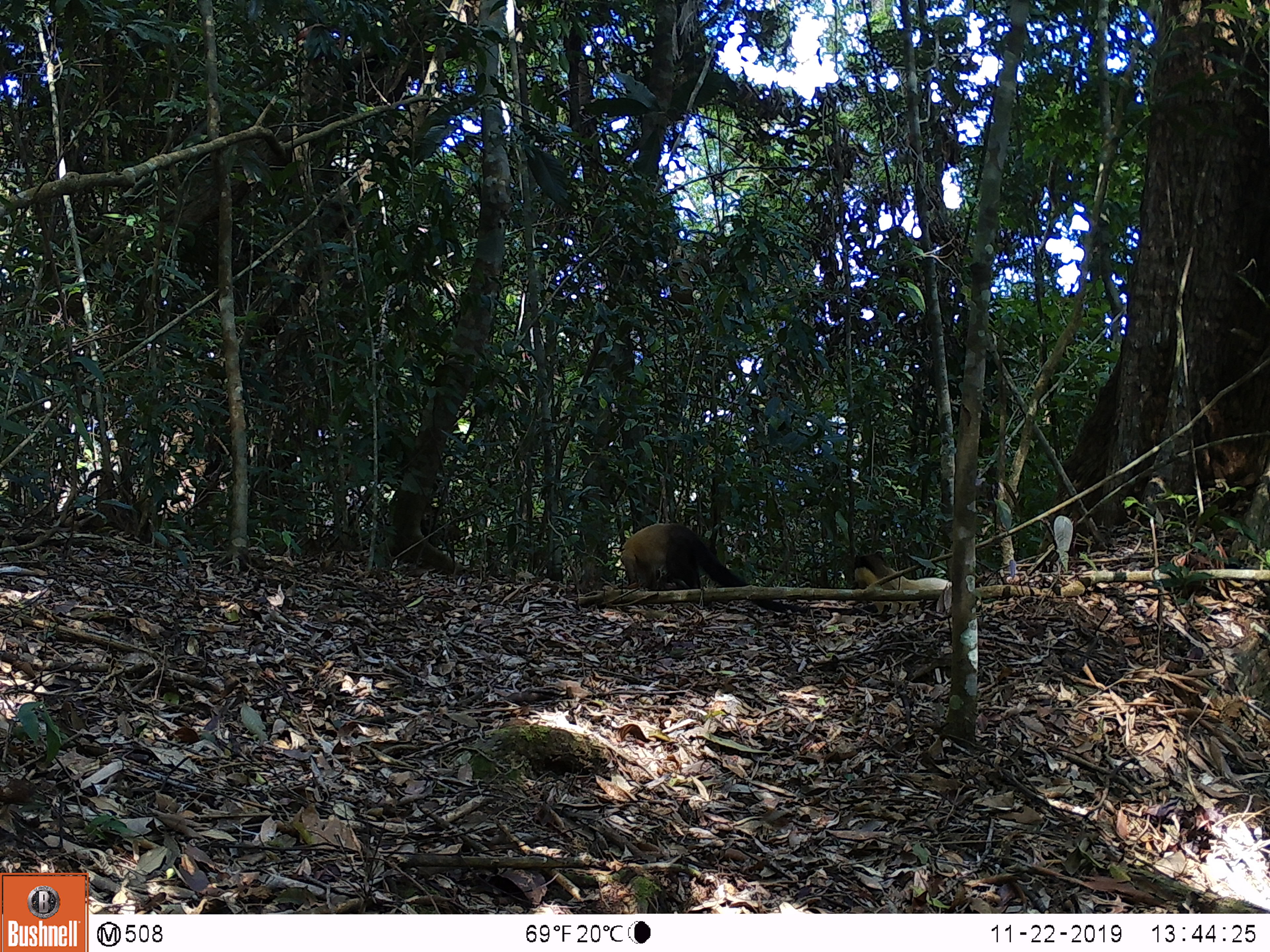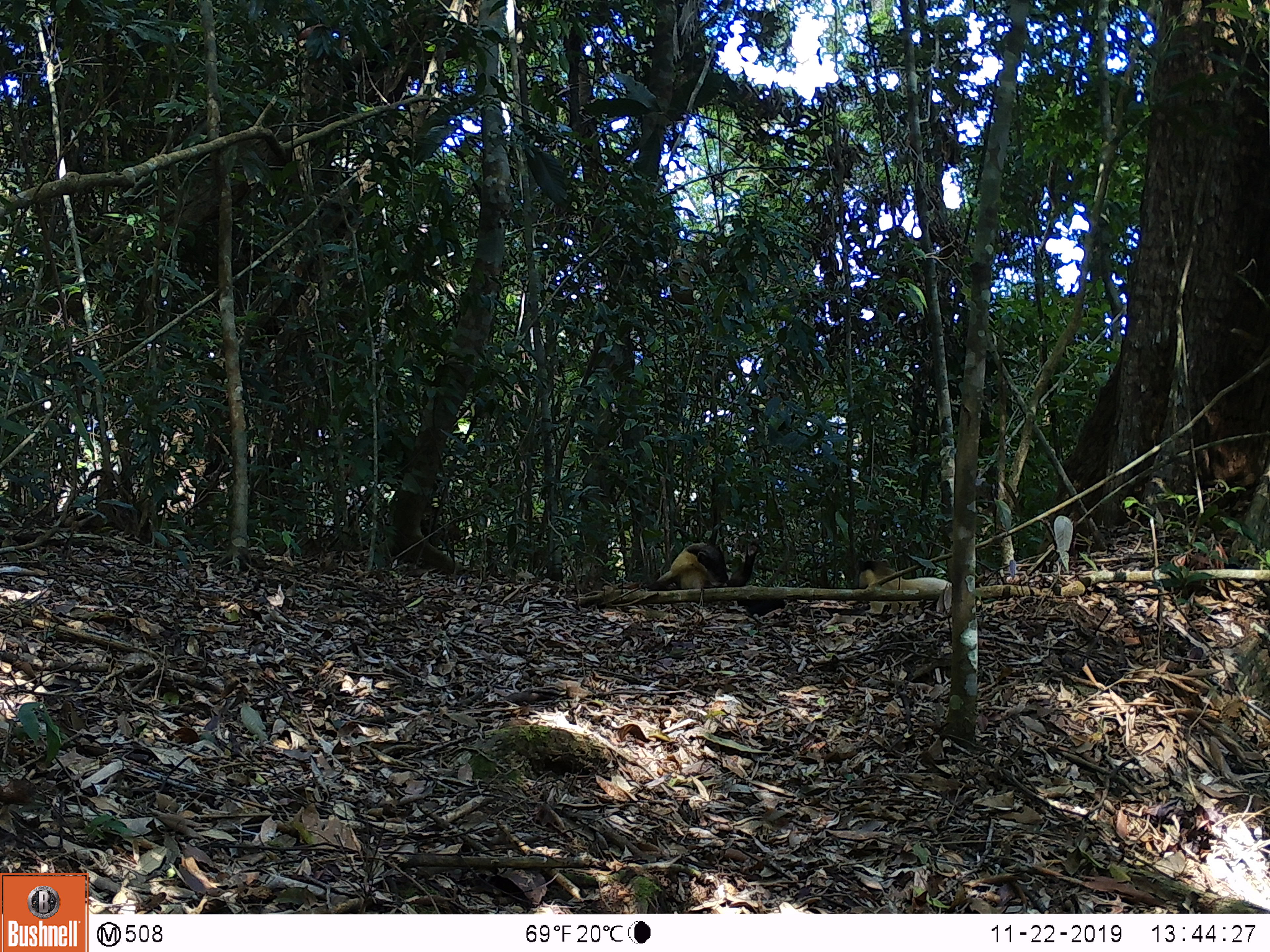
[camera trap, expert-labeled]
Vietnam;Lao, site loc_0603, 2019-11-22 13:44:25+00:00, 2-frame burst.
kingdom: Animalia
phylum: Chordata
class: Mammalia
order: Carnivora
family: Mustelidae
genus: Martes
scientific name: Martes flavigula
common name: yellow-throated marten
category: yellow throated marten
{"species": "yellow throated marten (yellow-throated marten) (Martes flavigula)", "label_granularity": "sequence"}